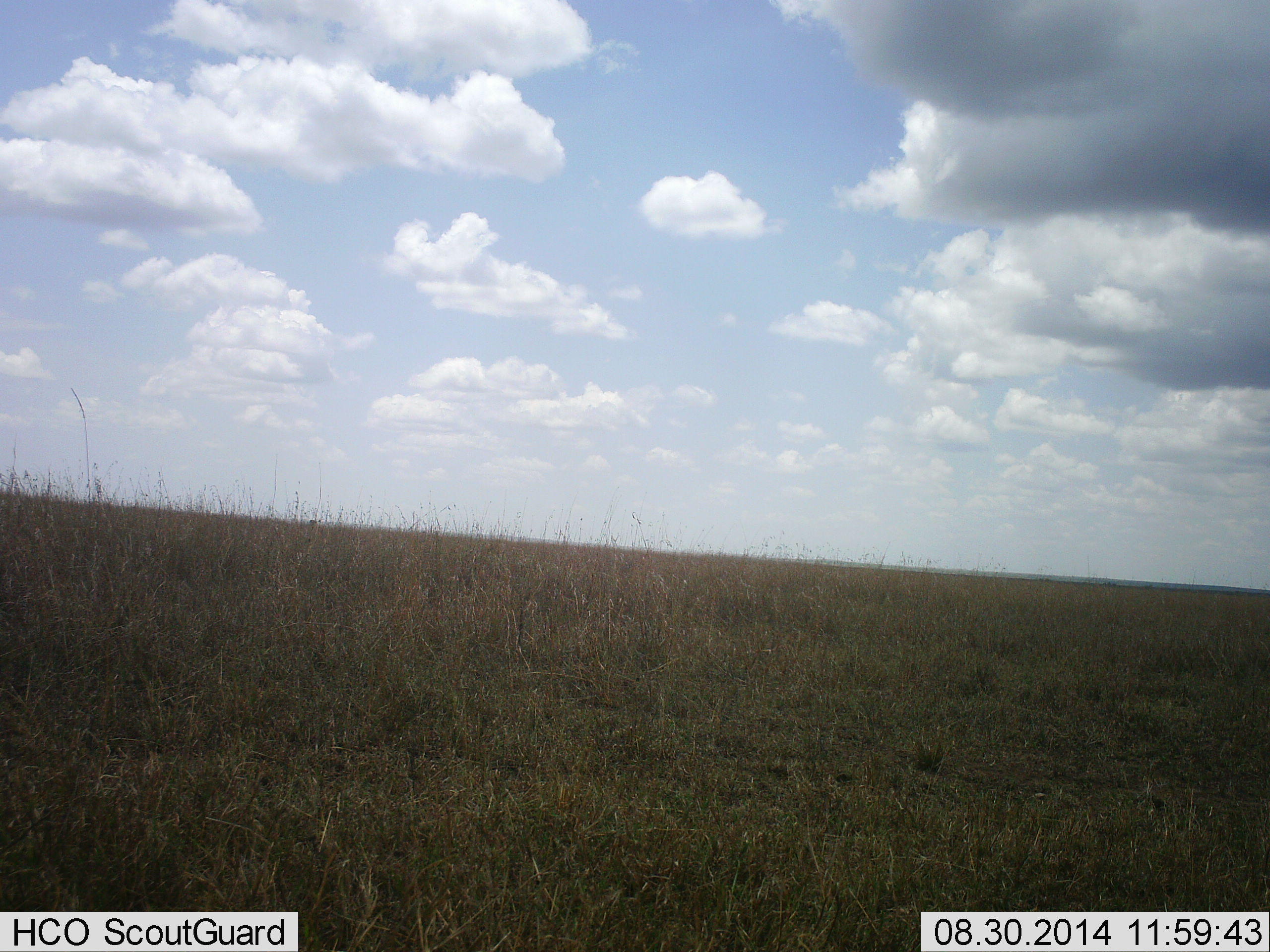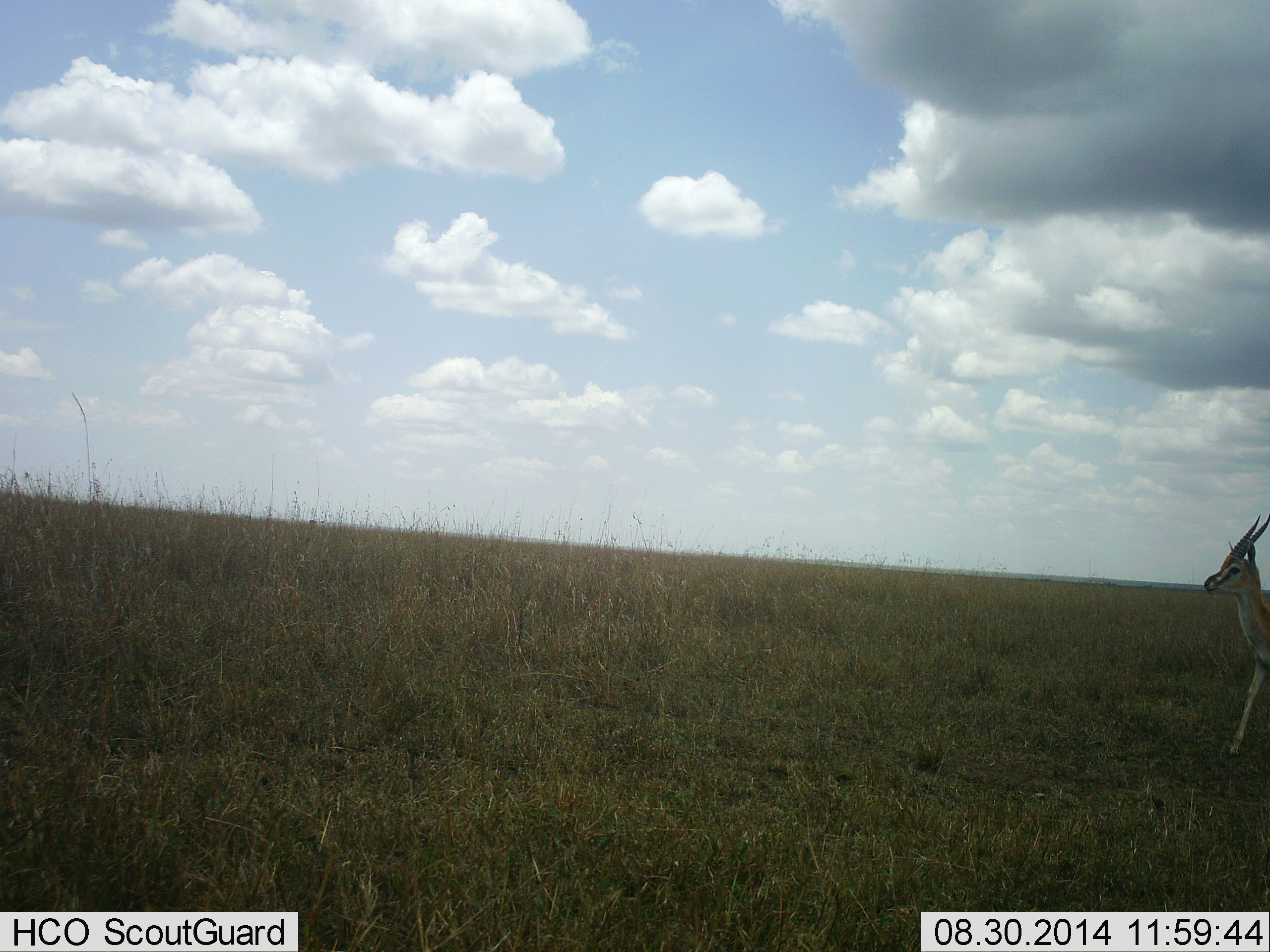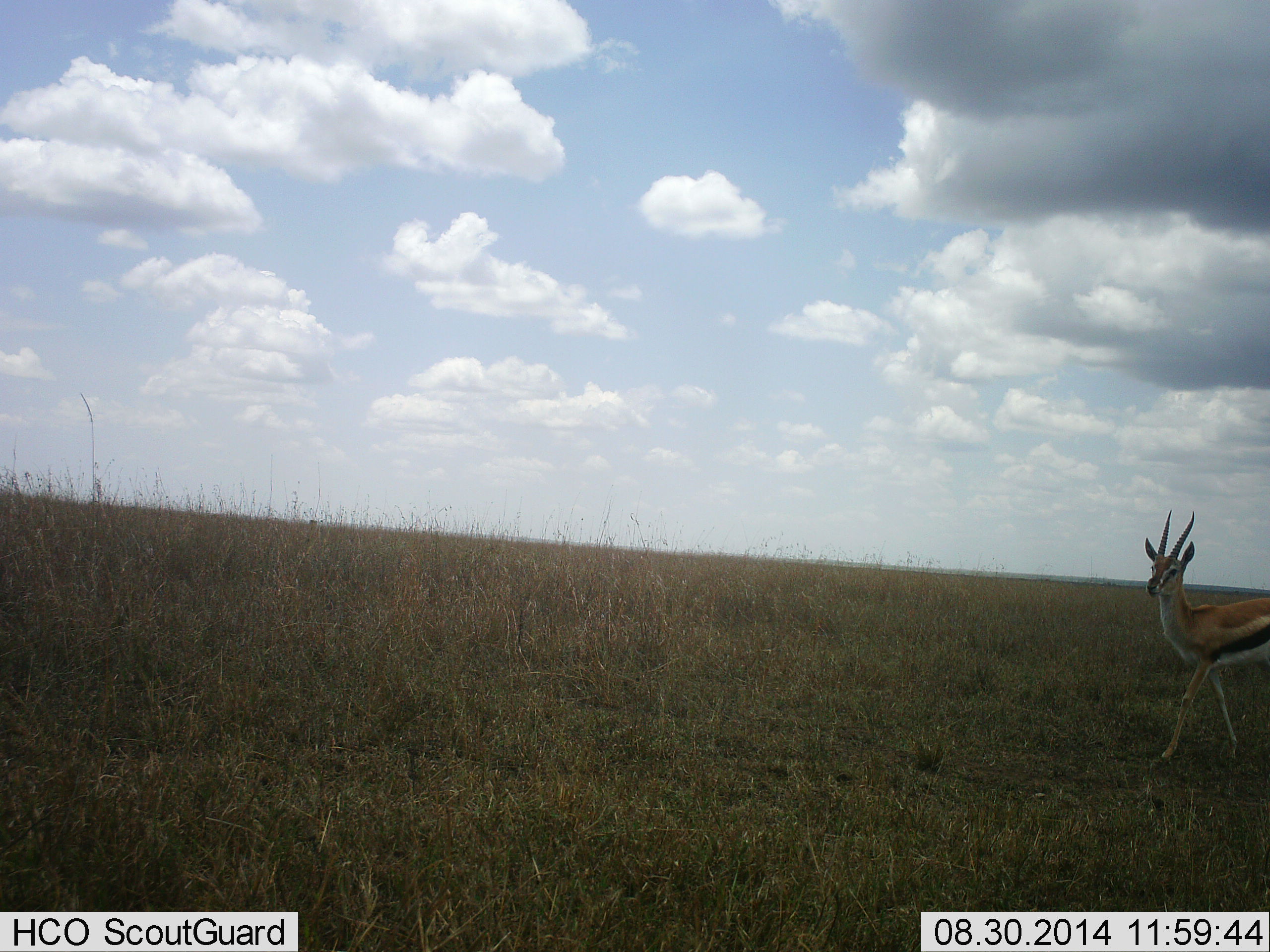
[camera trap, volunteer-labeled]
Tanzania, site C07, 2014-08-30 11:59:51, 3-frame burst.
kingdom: Animalia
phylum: Chordata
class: Mammalia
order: Artiodactyla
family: Bovidae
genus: Eudorcas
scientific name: Eudorcas thomsonii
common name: thomson's gazelle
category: gazellethomsons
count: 1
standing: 10%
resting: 0%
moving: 100%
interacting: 0%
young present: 0%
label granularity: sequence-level